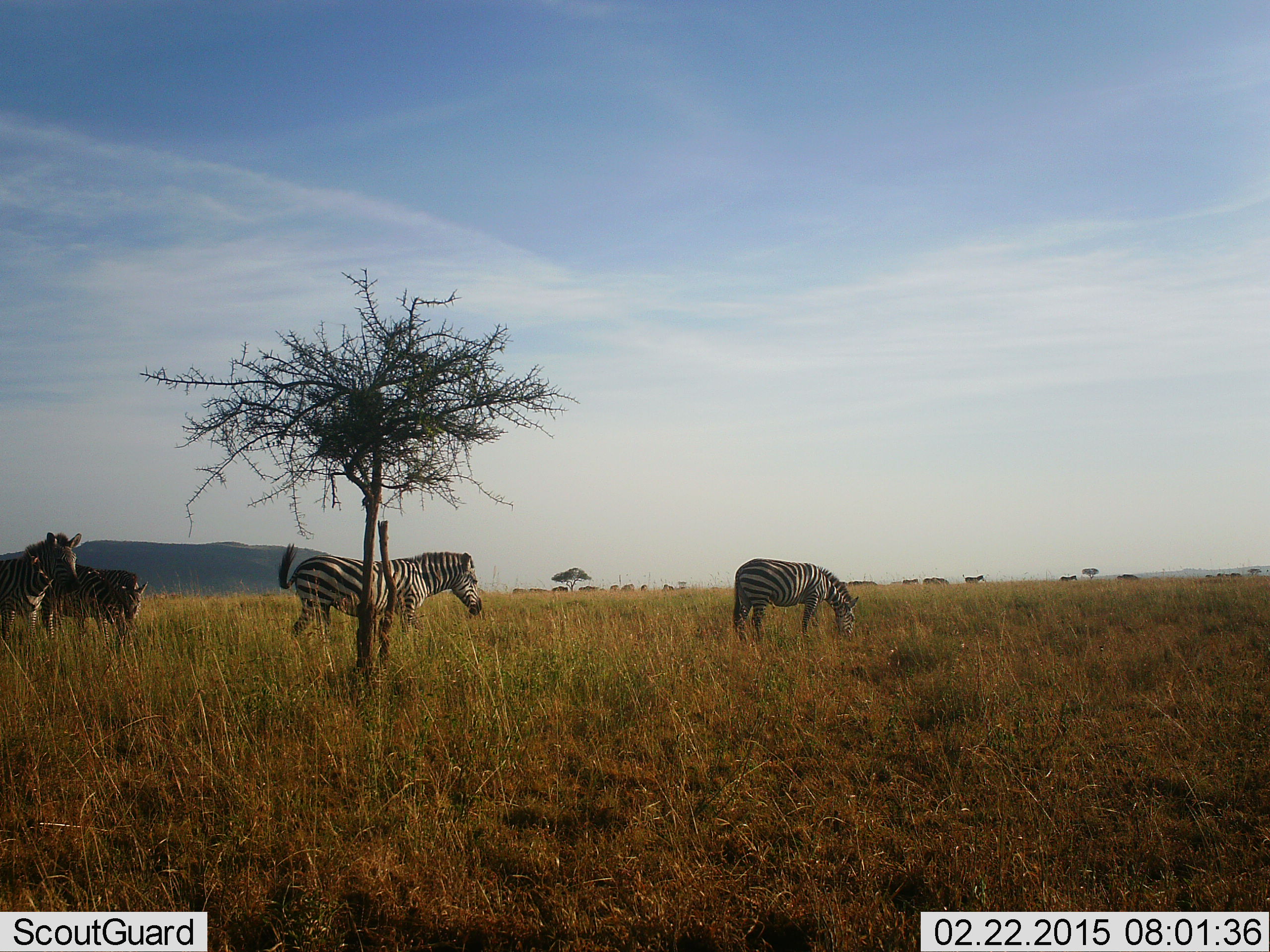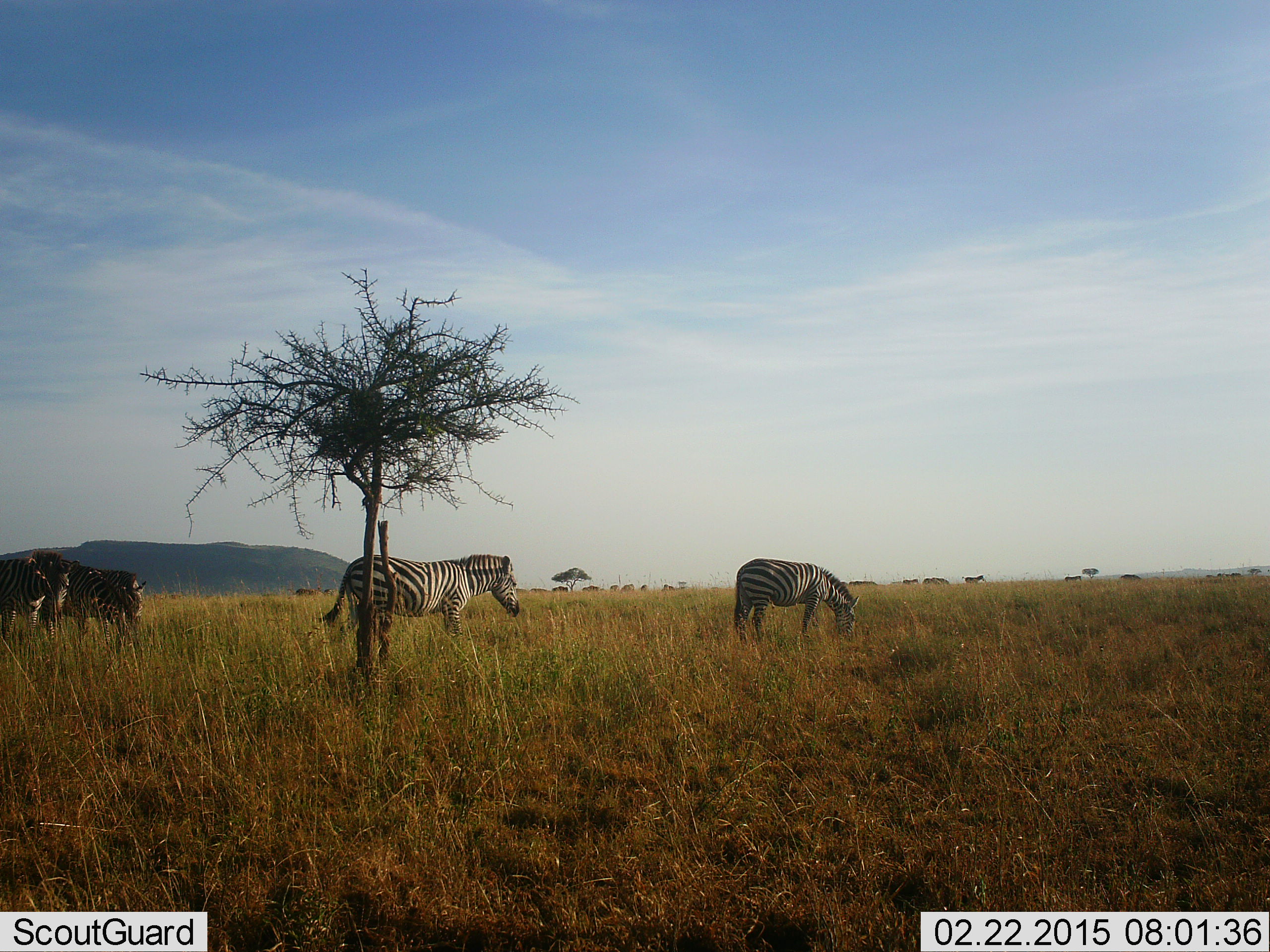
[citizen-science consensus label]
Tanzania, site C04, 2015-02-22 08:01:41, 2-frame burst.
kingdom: Animalia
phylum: Chordata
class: Mammalia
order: Perissodactyla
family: Equidae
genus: Equus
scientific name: Equus quagga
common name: plains zebra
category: zebra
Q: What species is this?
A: Zebra (plains zebra) (Equus quagga).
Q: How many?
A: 5.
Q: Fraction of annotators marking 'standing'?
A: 50%.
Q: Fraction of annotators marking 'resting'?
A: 0%.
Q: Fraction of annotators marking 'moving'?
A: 50%.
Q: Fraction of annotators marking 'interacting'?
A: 0%.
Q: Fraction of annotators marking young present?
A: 0%.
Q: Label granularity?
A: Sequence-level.